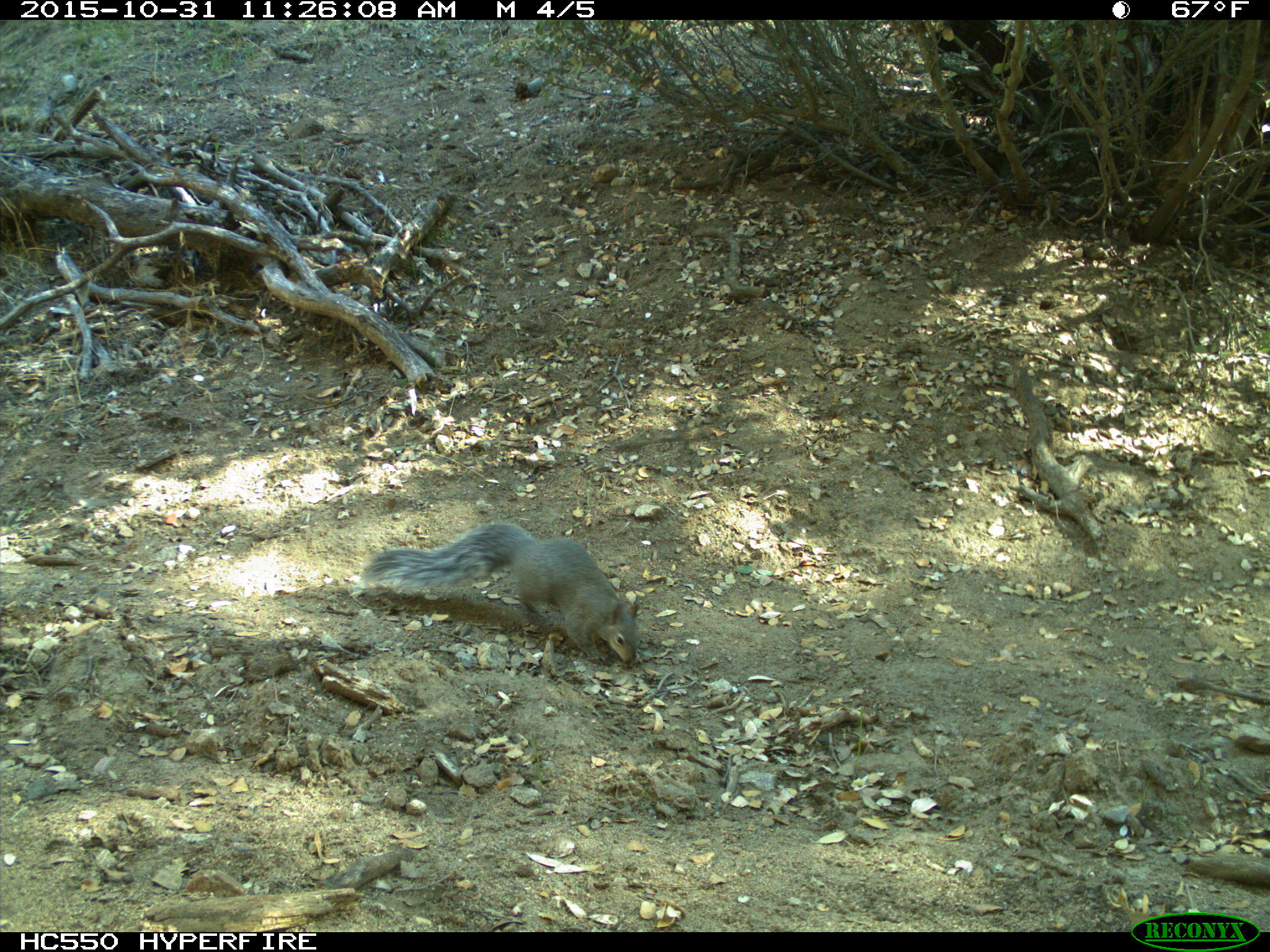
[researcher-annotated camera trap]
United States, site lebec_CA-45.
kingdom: Animalia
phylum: Chordata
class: Mammalia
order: Rodentia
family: Sciuridae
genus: Sciurus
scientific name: Sciurus carolinensis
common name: eastern gray squirrel